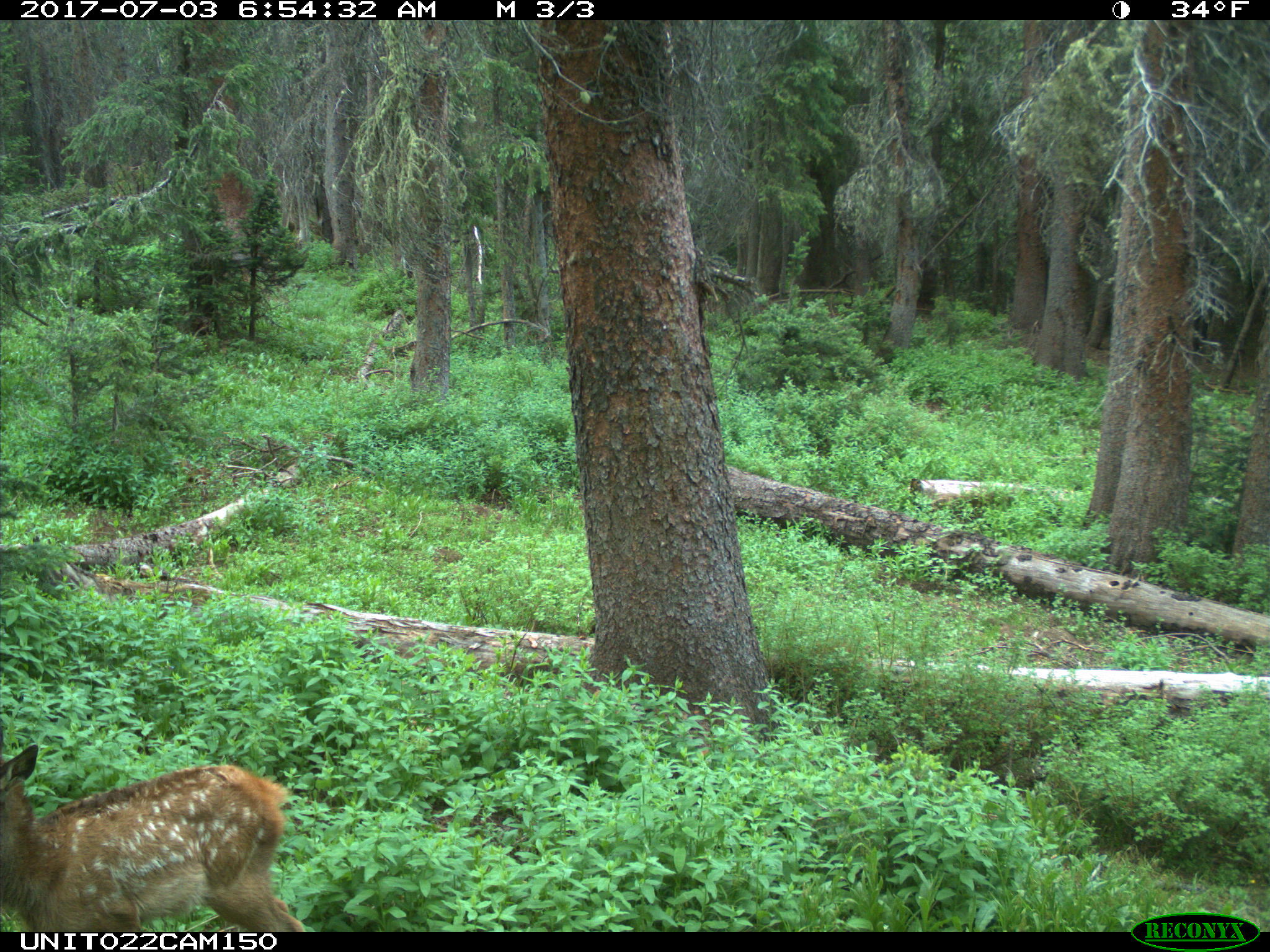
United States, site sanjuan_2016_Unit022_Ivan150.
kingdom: Animalia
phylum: Chordata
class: Mammalia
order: Artiodactyla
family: Cervidae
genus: Cervus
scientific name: Cervus elaphus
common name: red deer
Cervus elaphus (red deer).